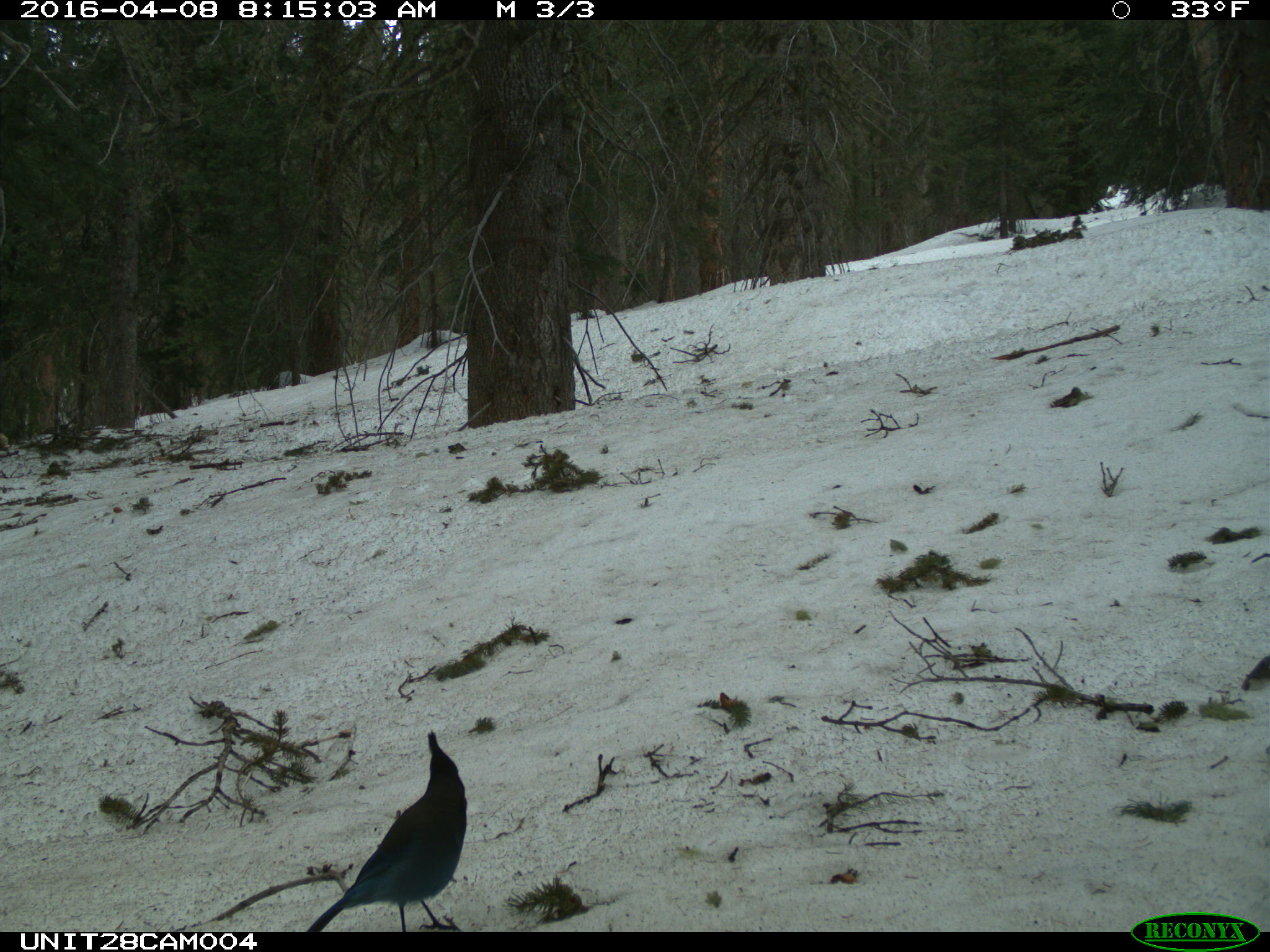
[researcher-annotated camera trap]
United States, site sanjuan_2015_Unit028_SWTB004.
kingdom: Animalia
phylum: Chordata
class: Aves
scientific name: Aves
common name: birds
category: unidentified bird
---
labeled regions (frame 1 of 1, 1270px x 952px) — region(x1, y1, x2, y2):
animal: region(305, 729, 469, 932)